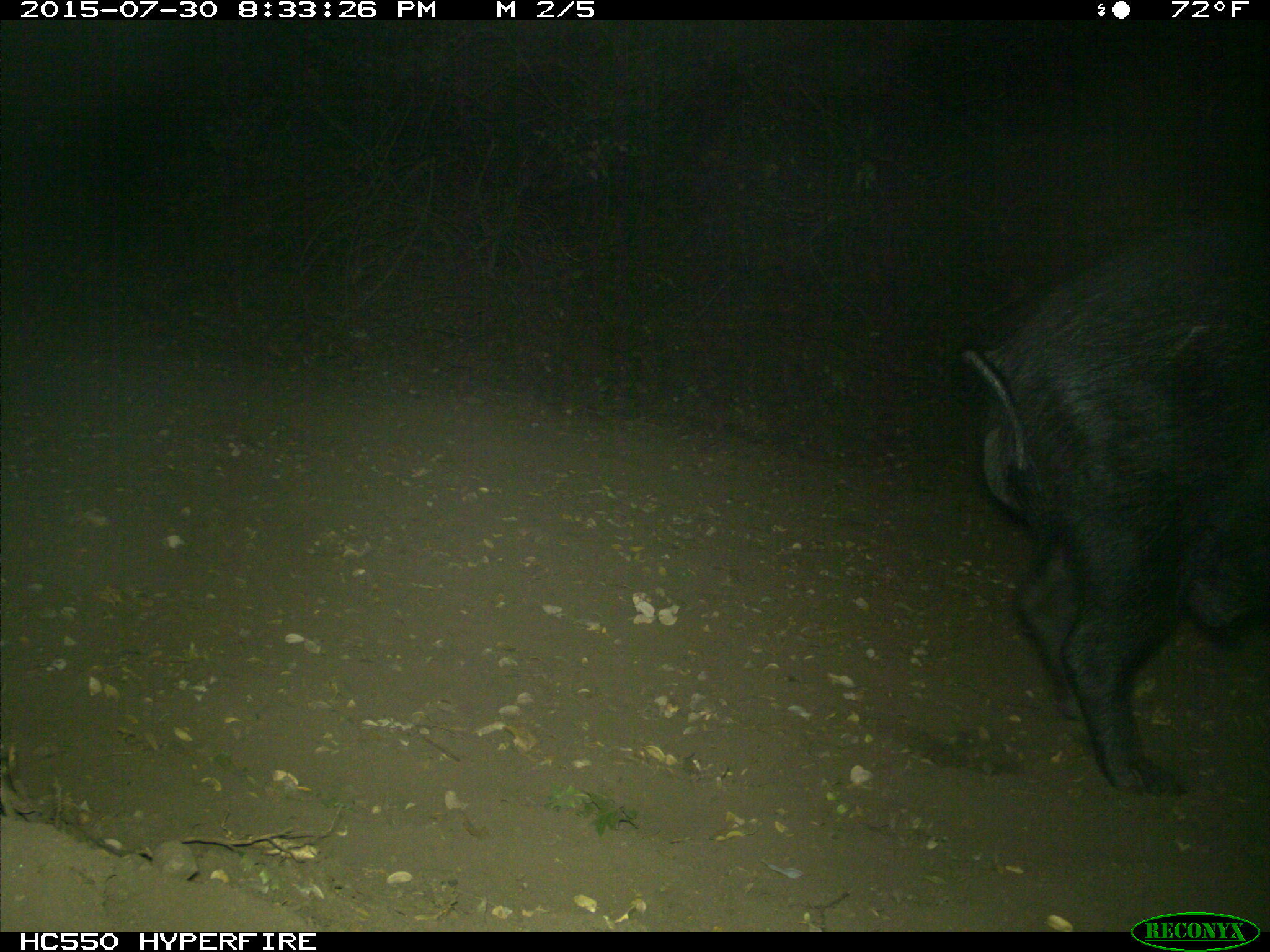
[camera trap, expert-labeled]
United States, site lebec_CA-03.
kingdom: Animalia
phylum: Chordata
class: Mammalia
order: Artiodactyla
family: Suidae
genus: Sus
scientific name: Sus scrofa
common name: wild boar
Sus scrofa (wild boar).